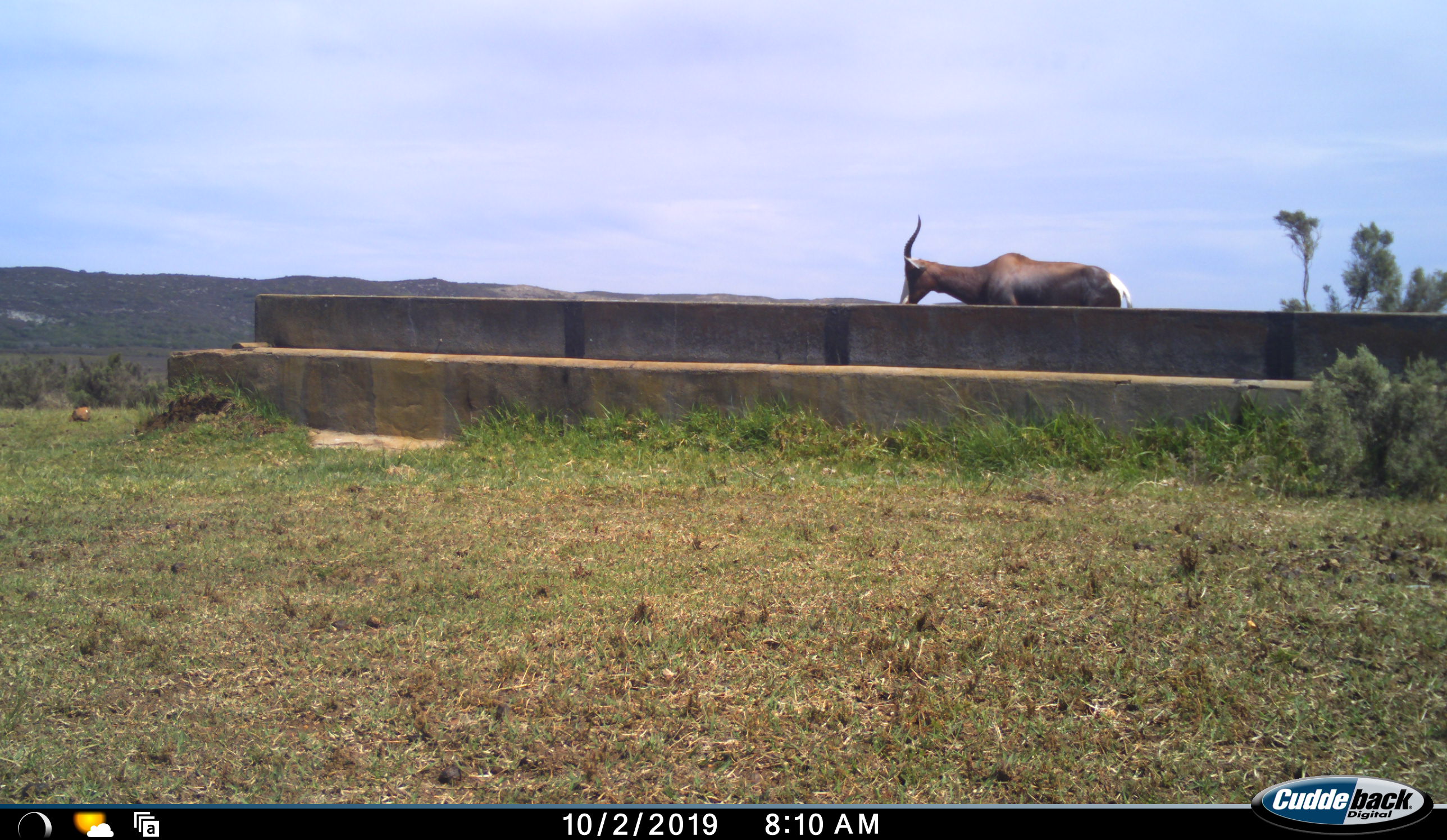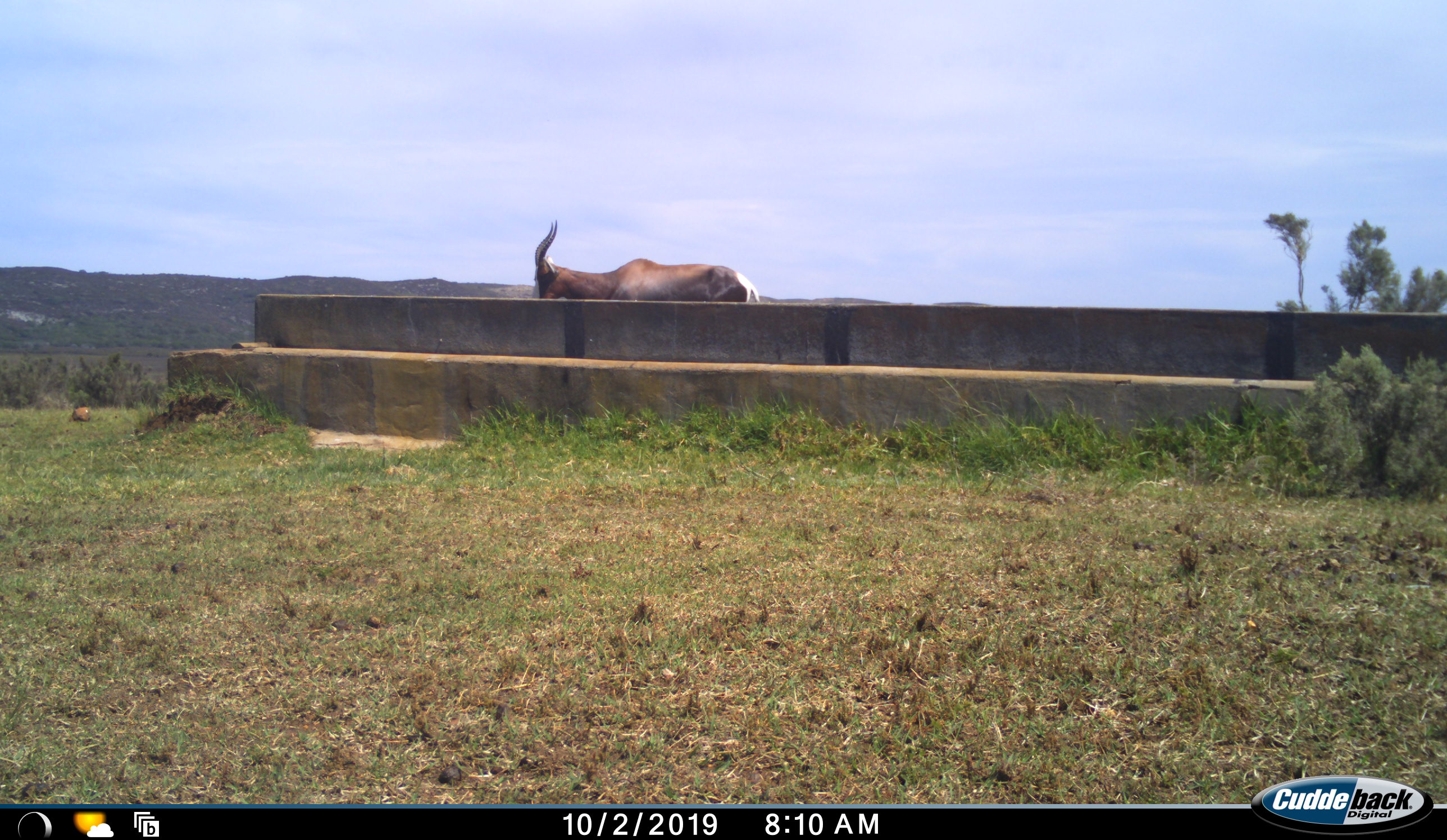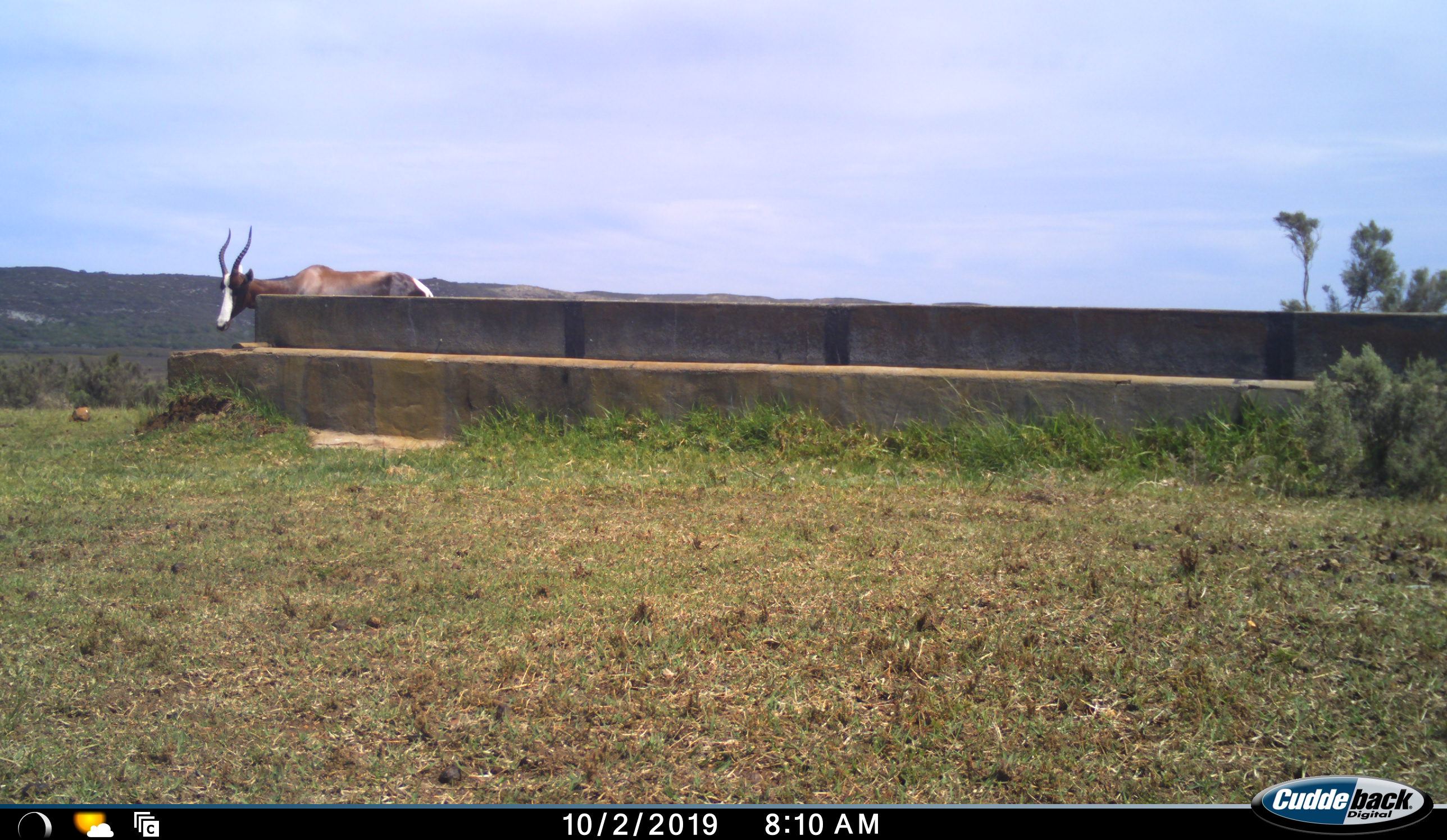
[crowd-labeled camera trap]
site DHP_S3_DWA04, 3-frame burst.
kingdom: Animalia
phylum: Chordata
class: Mammalia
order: Artiodactyla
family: Bovidae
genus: Damaliscus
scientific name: Damaliscus pygargus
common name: bontebok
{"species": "bontebok (Damaliscus pygargus)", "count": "1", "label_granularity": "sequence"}